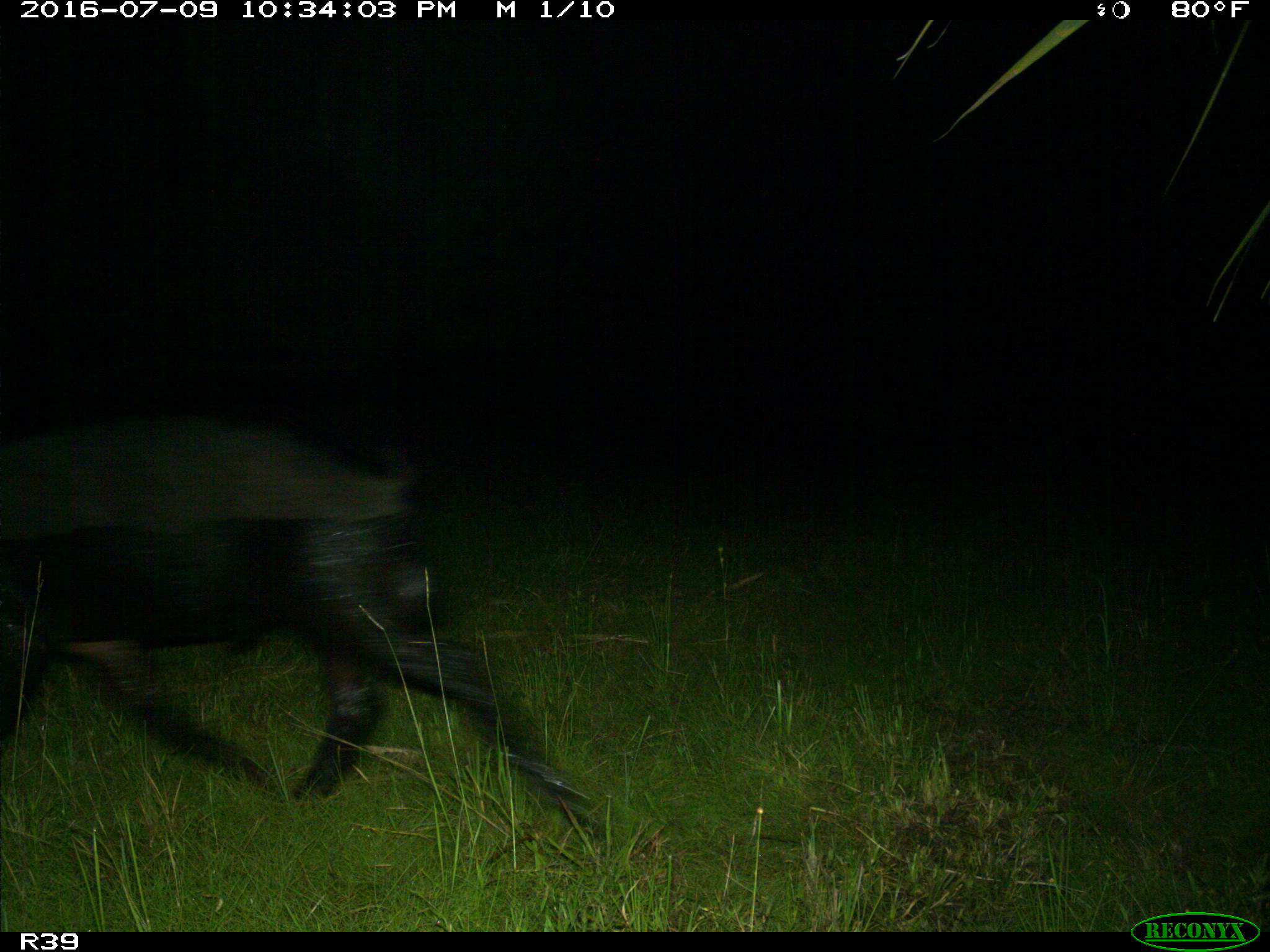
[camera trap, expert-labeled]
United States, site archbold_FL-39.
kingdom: Animalia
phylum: Chordata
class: Mammalia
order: Artiodactyla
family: Suidae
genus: Sus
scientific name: Sus scrofa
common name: wild boar